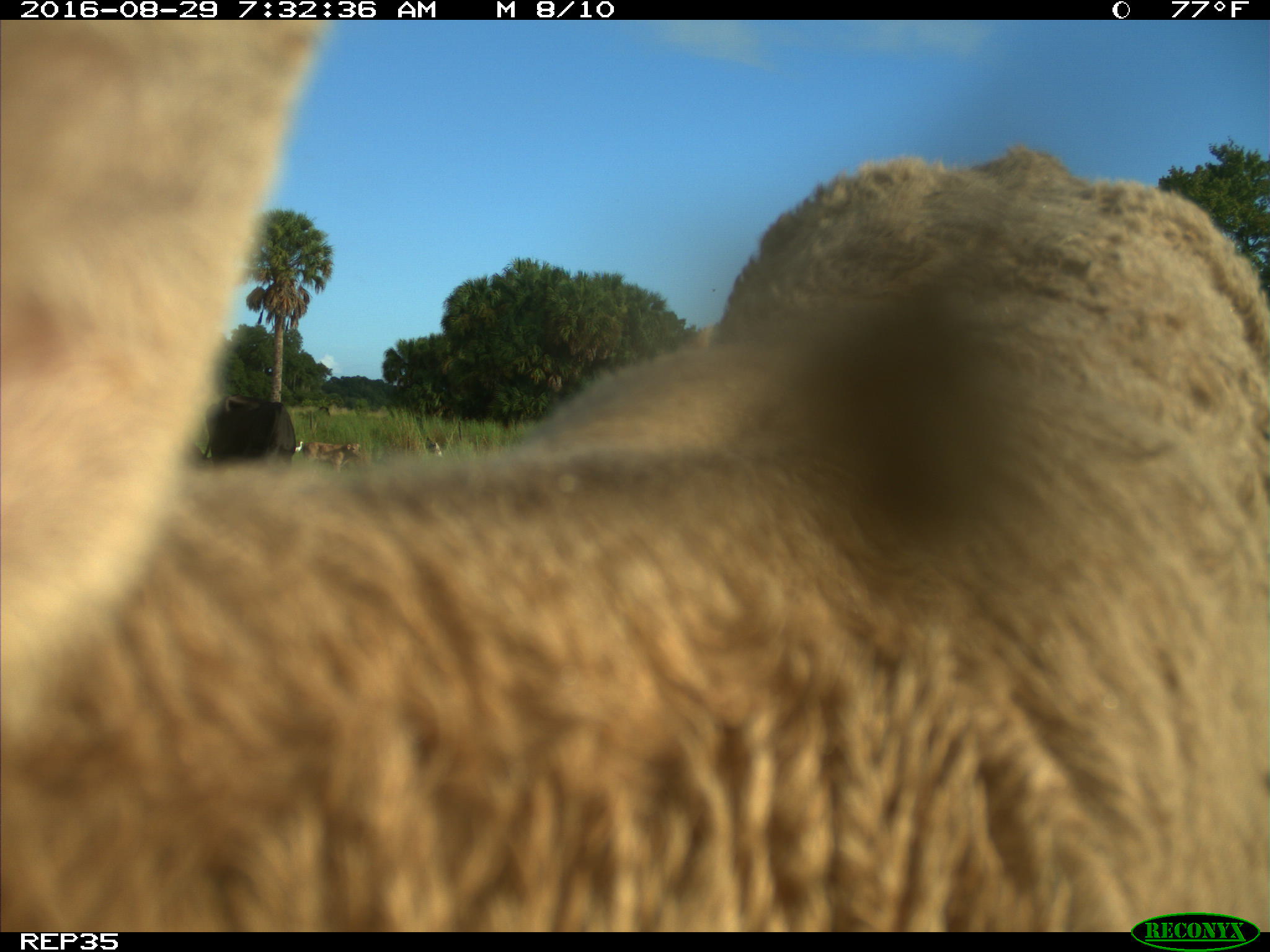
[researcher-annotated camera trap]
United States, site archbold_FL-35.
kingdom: Animalia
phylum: Chordata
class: Mammalia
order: Artiodactyla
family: Bovidae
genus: Bos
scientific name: Bos taurus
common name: domestic cow